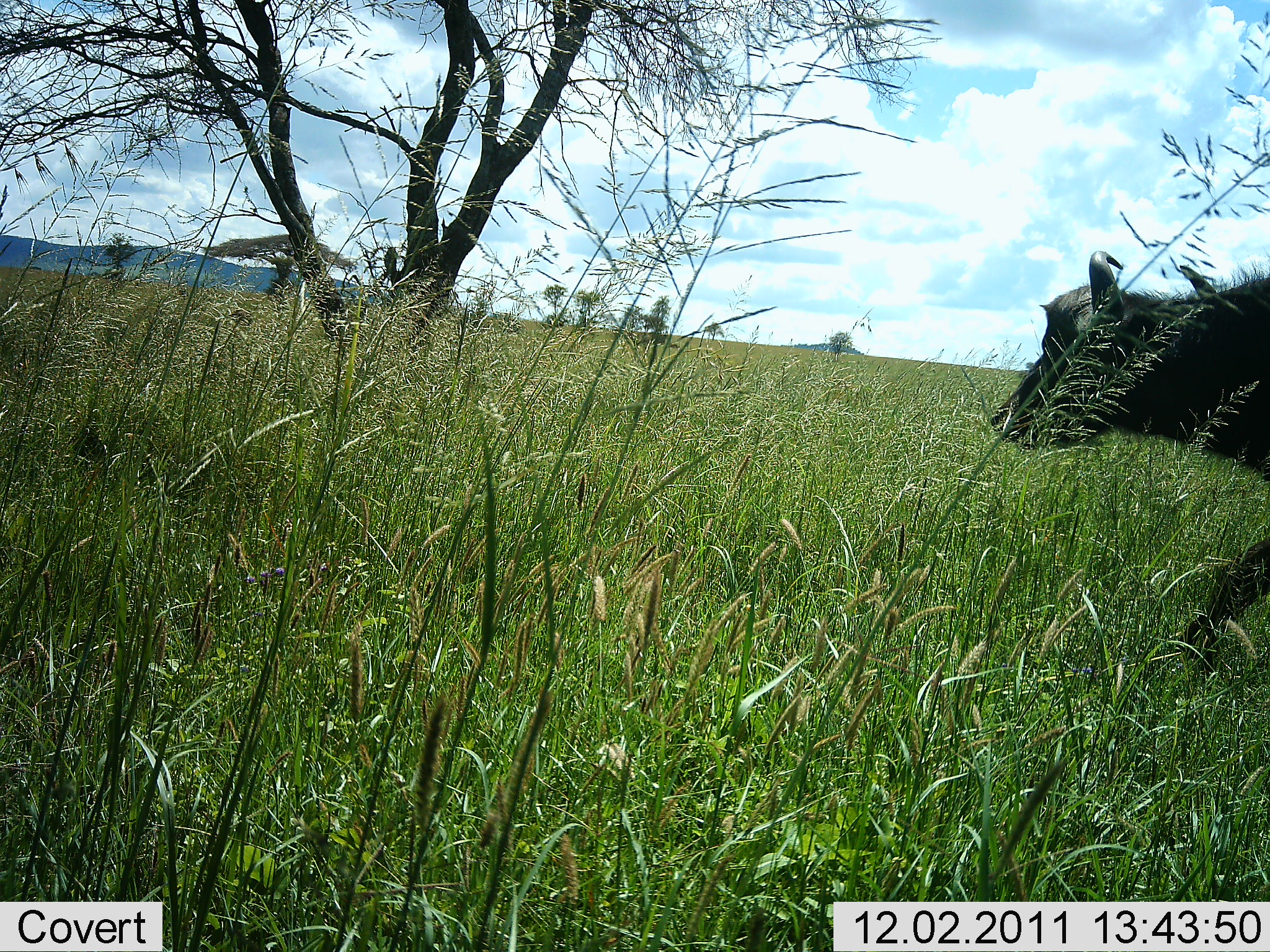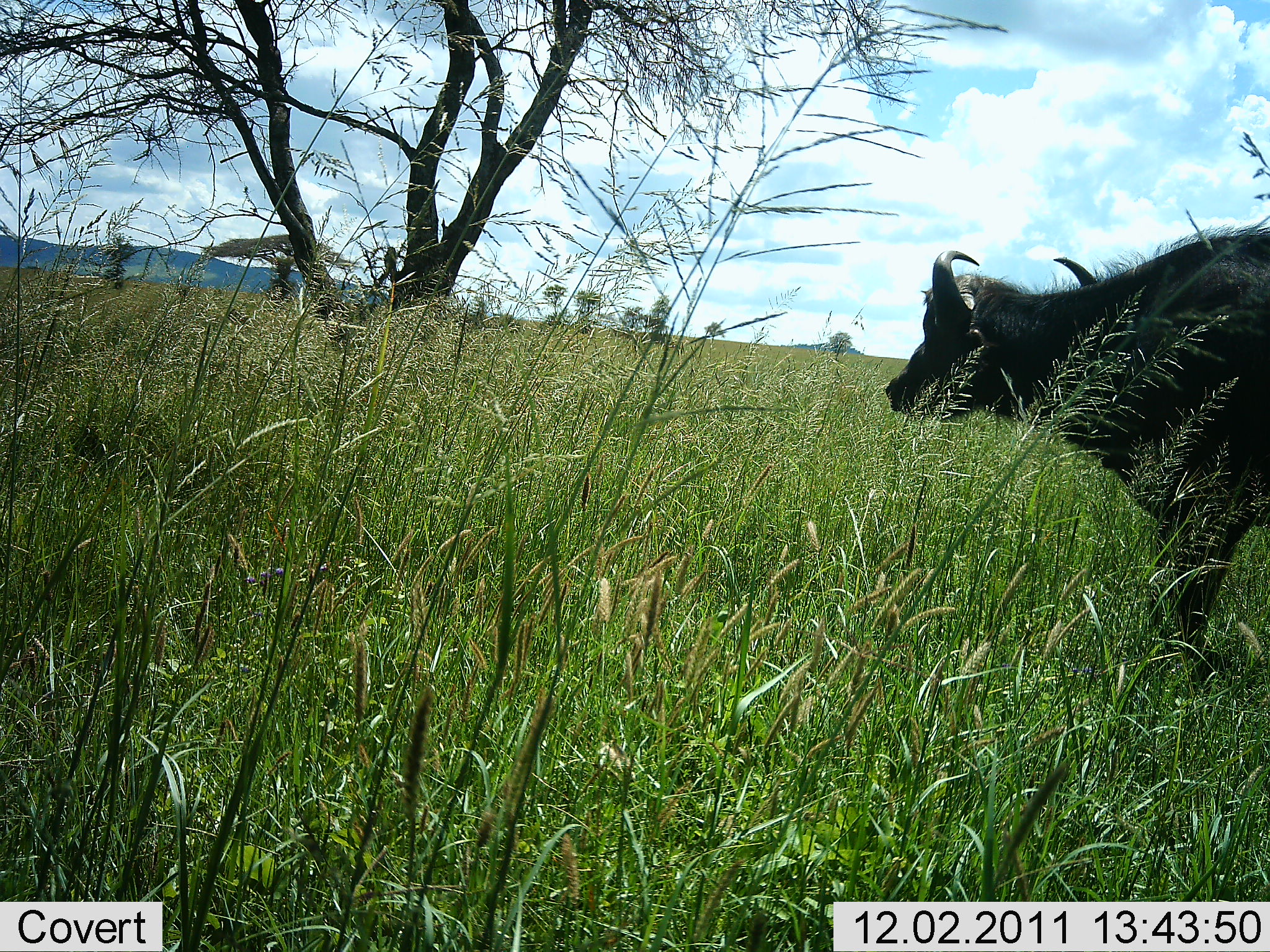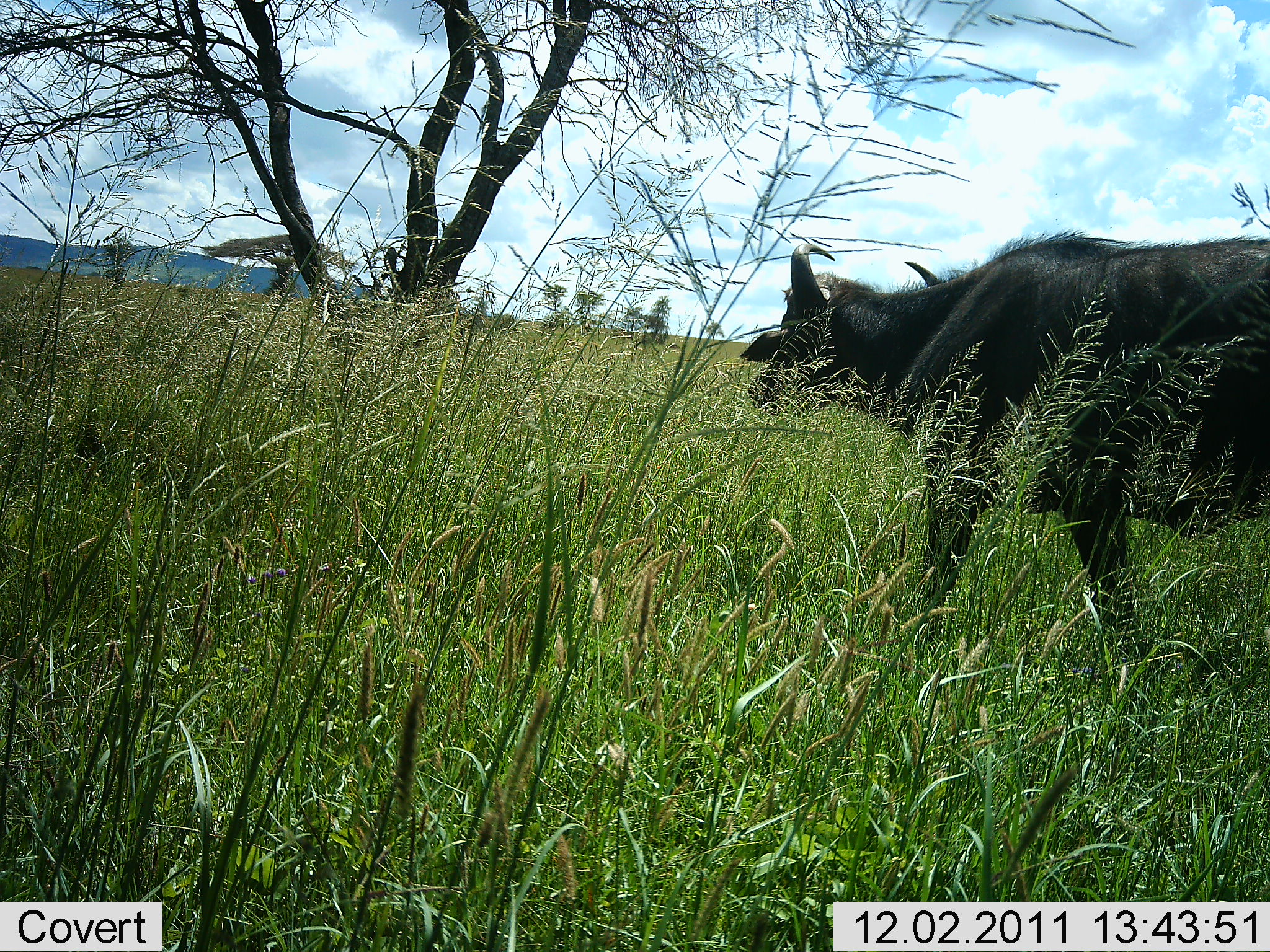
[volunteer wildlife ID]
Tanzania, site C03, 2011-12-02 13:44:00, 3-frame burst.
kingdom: Animalia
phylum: Chordata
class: Mammalia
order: Artiodactyla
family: Bovidae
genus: Syncerus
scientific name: Syncerus caffer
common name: cape buffalo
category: buffalo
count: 1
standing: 0%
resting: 0%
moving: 100%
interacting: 0%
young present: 0%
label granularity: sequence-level